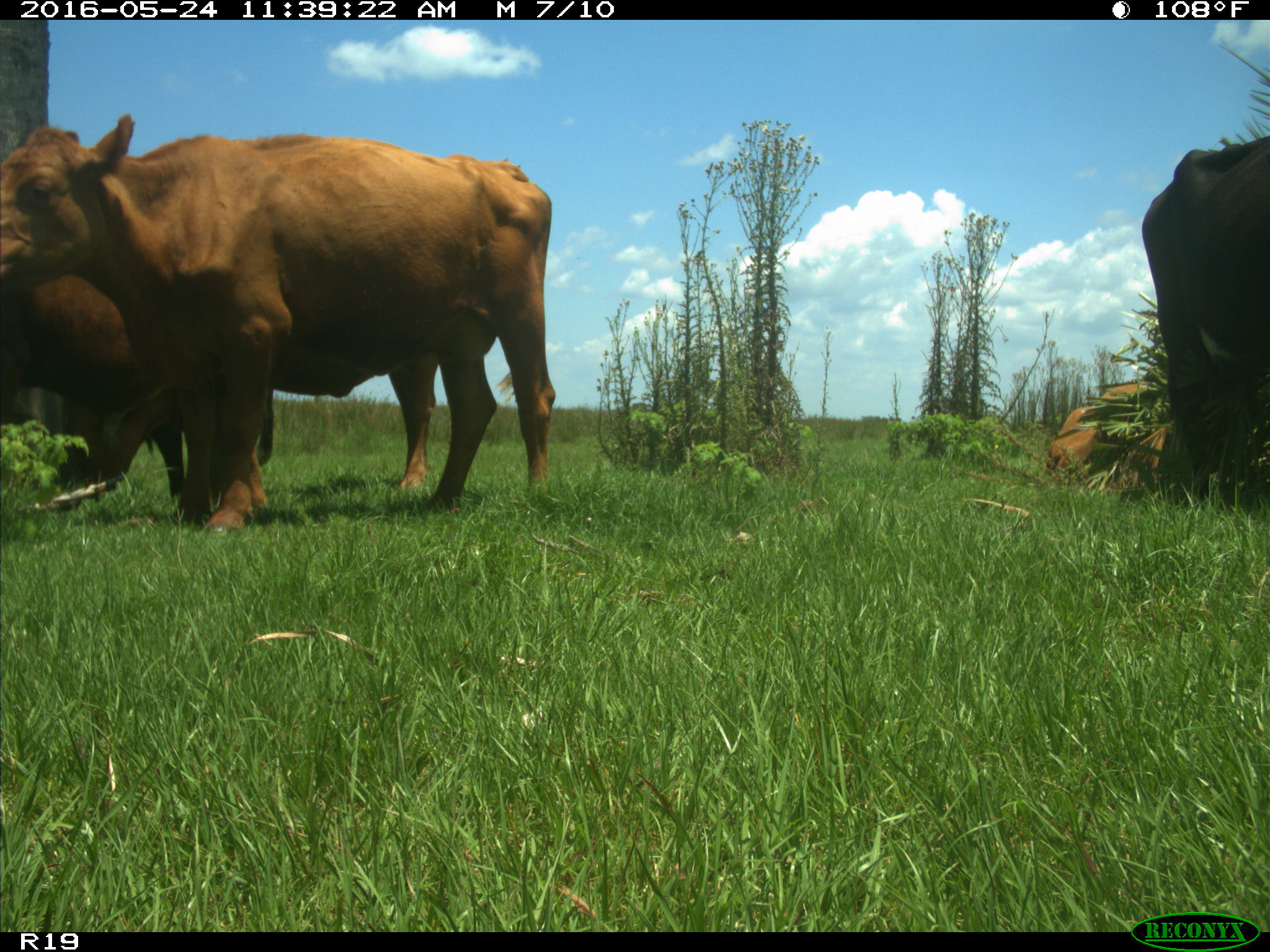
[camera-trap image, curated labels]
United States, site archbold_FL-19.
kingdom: Animalia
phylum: Chordata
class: Mammalia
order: Artiodactyla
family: Bovidae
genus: Bos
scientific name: Bos taurus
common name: domestic cow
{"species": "Bos taurus (domestic cow)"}